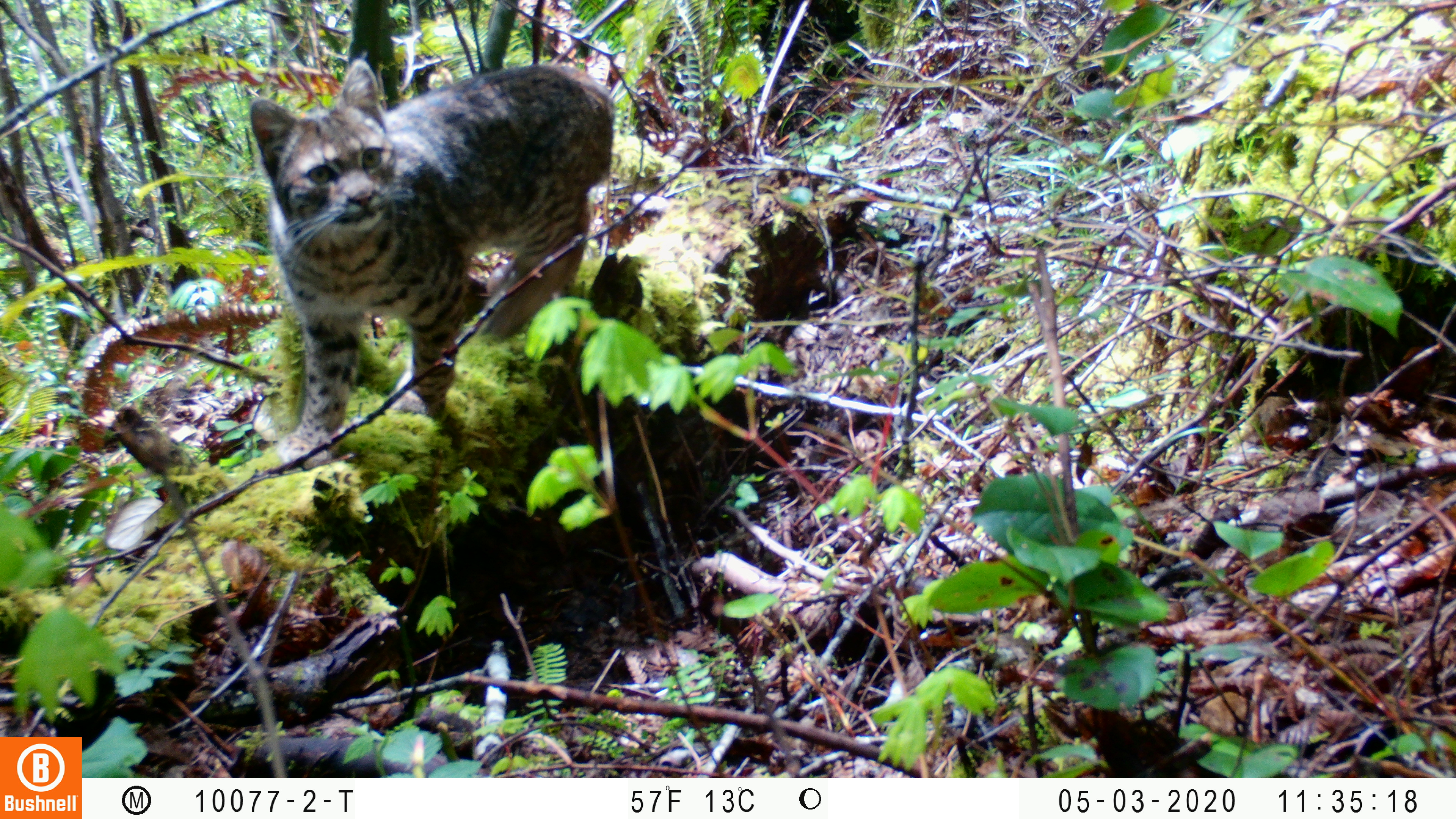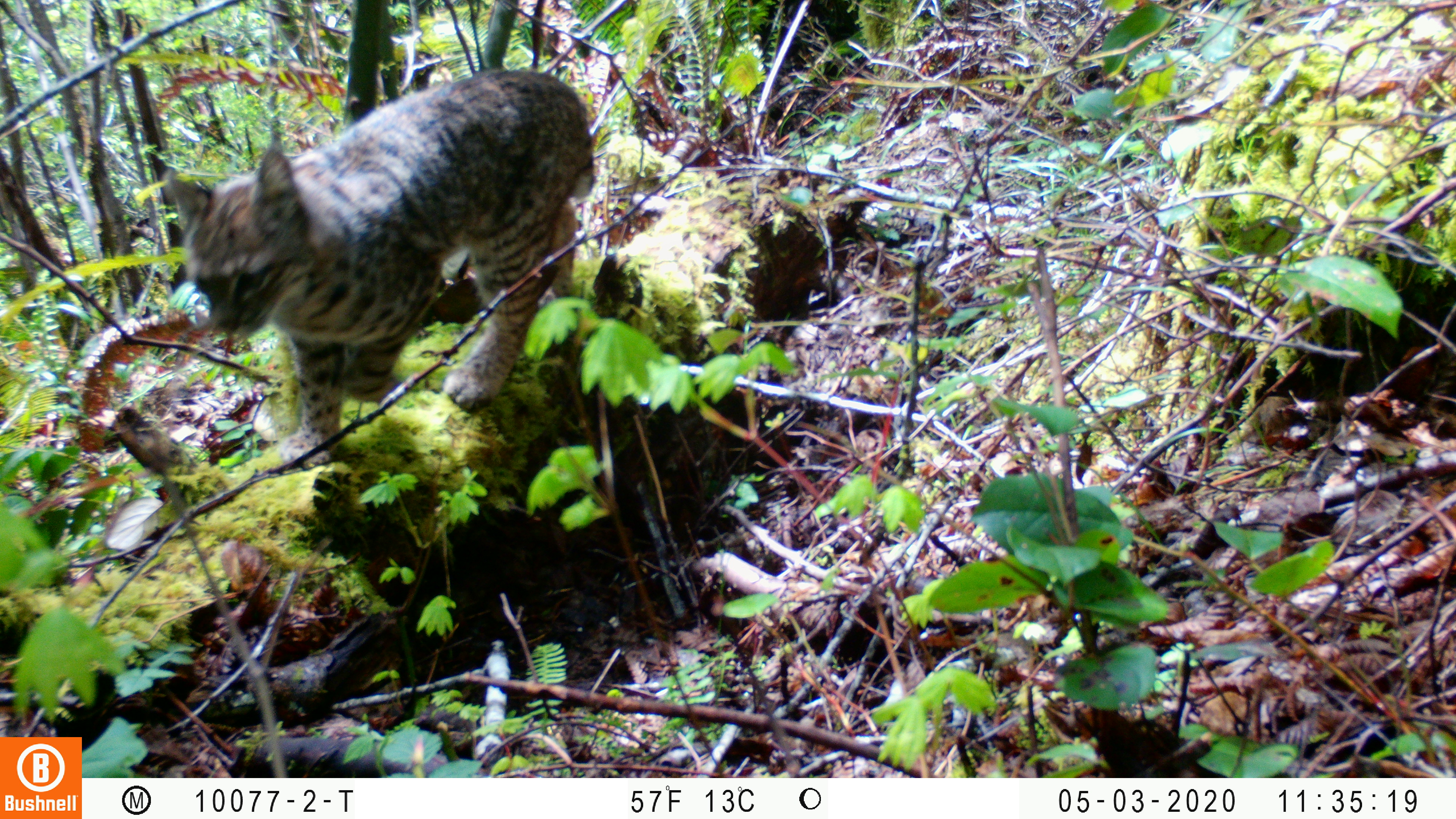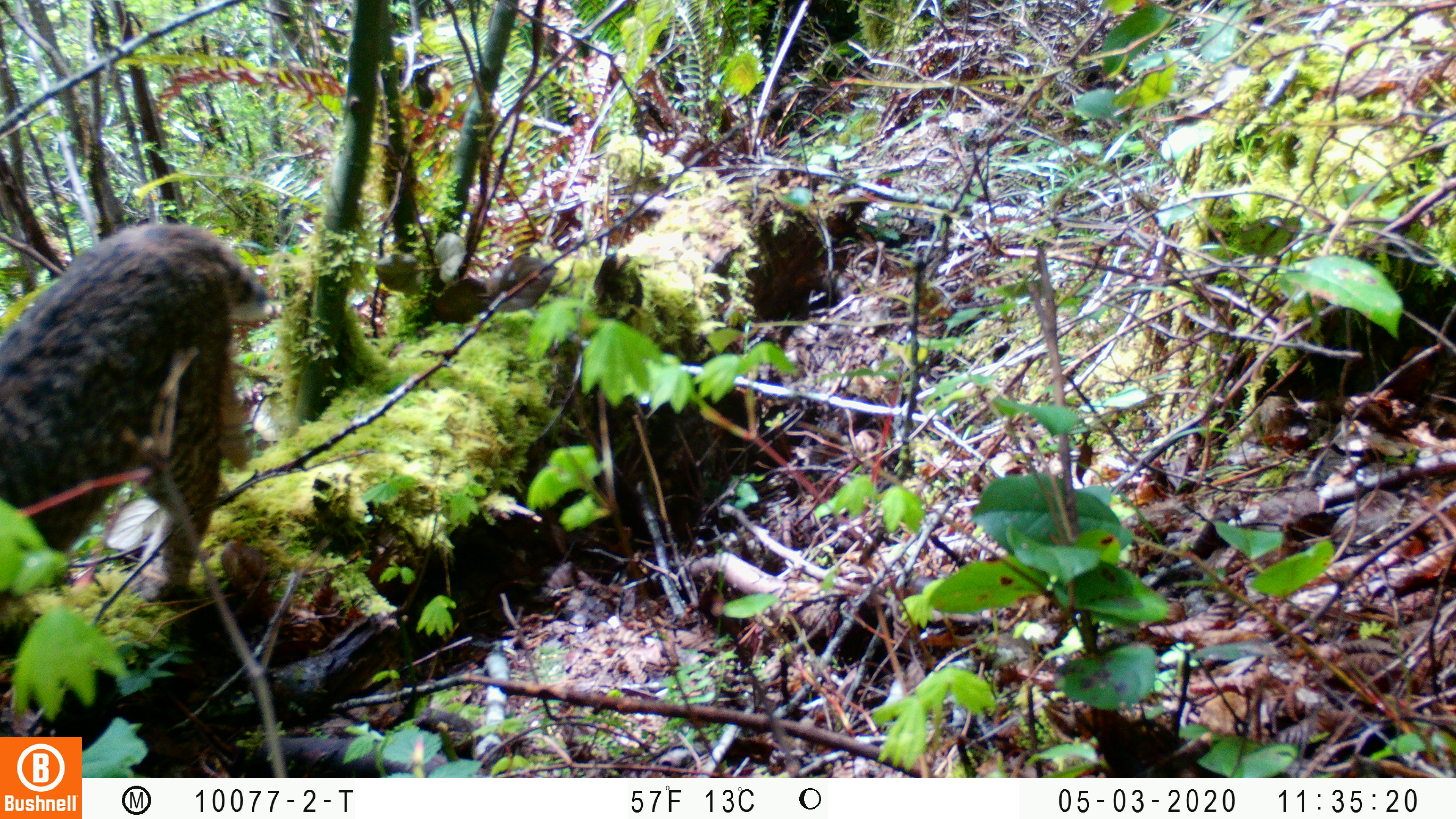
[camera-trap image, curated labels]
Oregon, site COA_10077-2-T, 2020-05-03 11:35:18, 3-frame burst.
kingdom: Animalia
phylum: Chordata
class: Mammalia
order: Carnivora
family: Felidae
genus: Lynx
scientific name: Lynx rufus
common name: bobcat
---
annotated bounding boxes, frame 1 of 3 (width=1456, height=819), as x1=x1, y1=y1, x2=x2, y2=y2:
bobcat: x1=245, y1=44, x2=633, y2=485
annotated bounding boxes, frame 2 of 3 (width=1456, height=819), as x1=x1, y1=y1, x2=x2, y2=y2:
bobcat: x1=161, y1=61, x2=604, y2=518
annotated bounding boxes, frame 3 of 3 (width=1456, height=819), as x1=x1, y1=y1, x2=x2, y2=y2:
bobcat: x1=3, y1=212, x2=289, y2=661